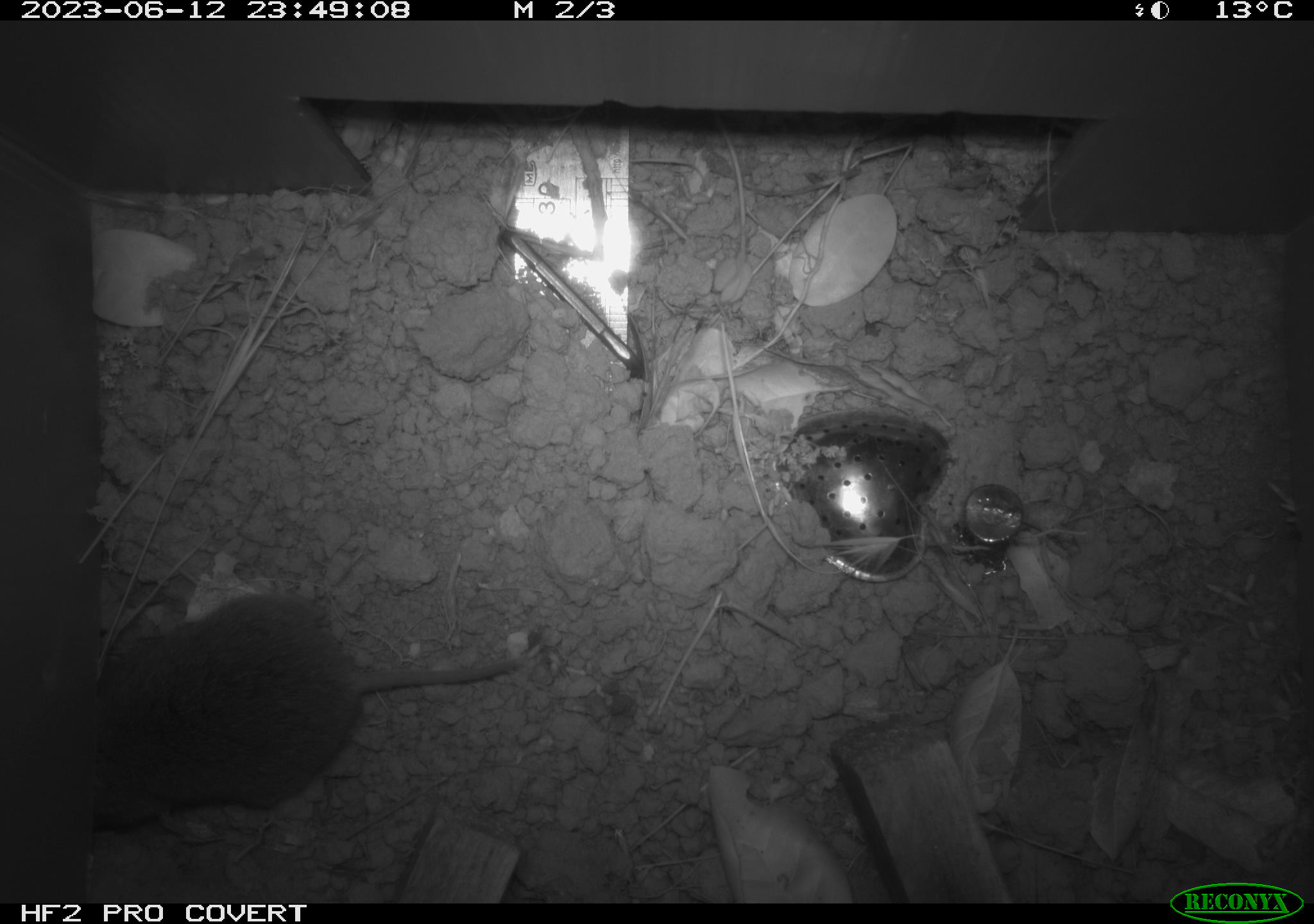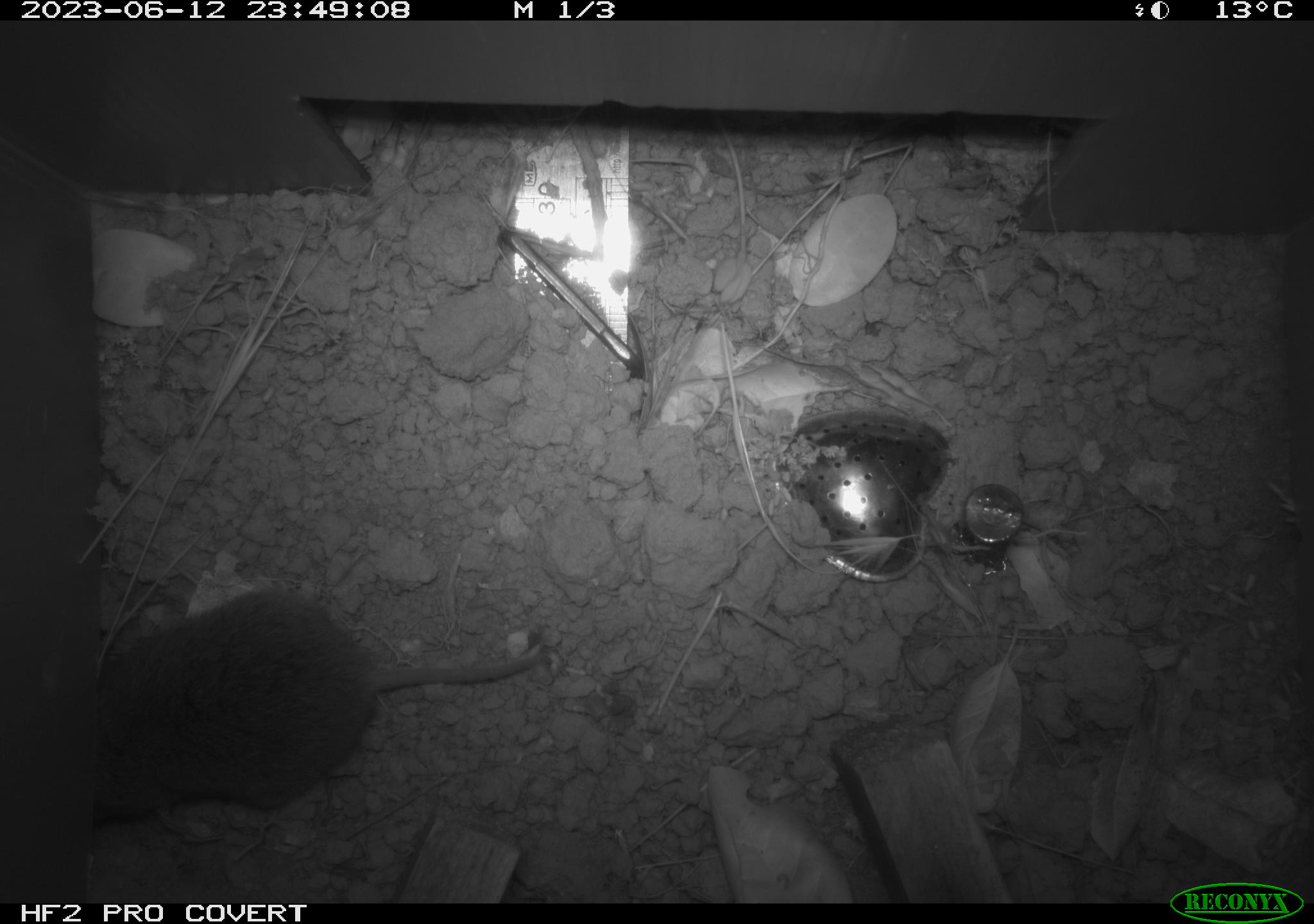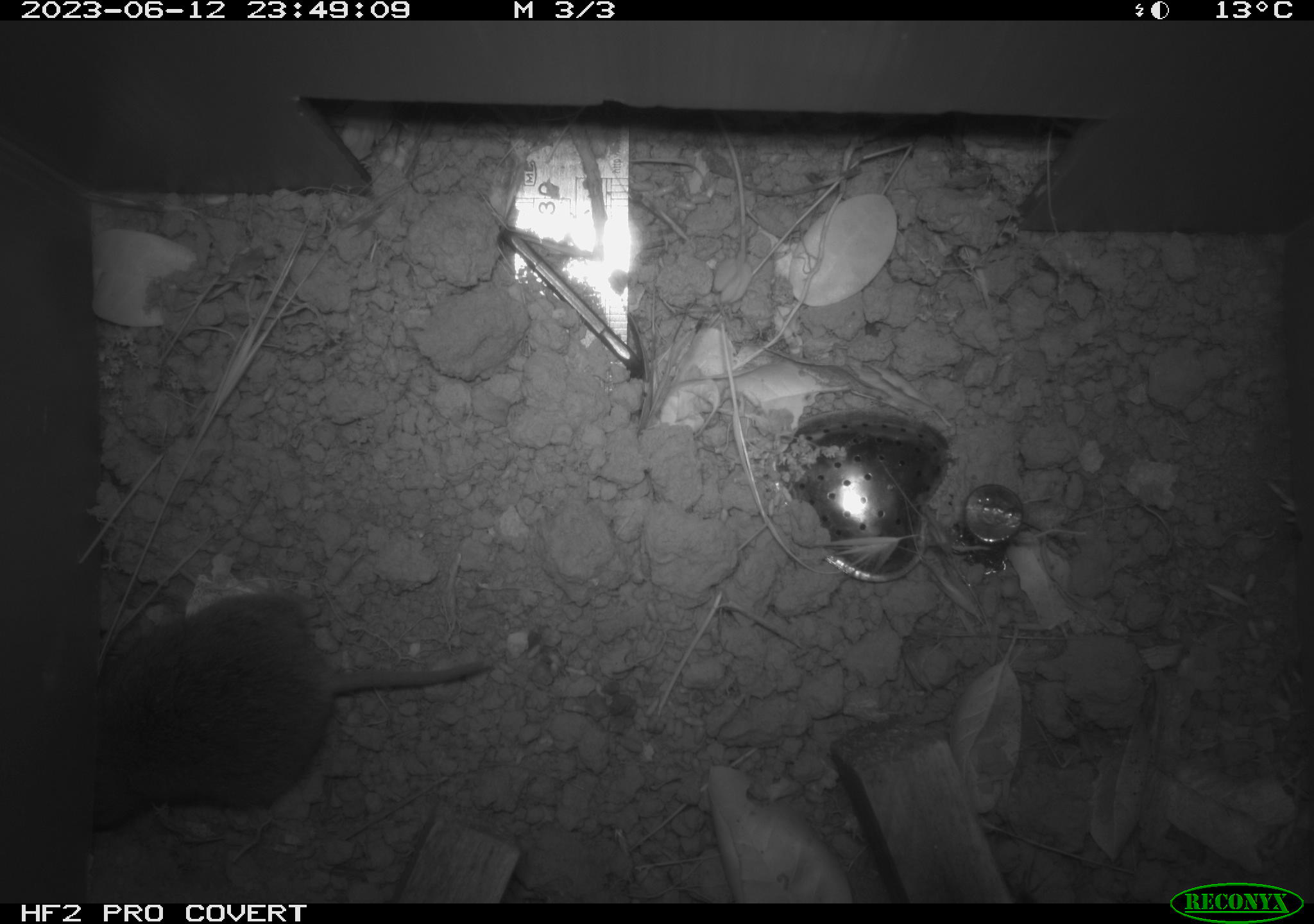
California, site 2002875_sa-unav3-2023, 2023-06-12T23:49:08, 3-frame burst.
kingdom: Animalia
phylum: Chordata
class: Mammalia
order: Rodentia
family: Cricetidae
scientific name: Arvicolinae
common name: voles, lemmings, and muskrats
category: arvicolinae subfamily